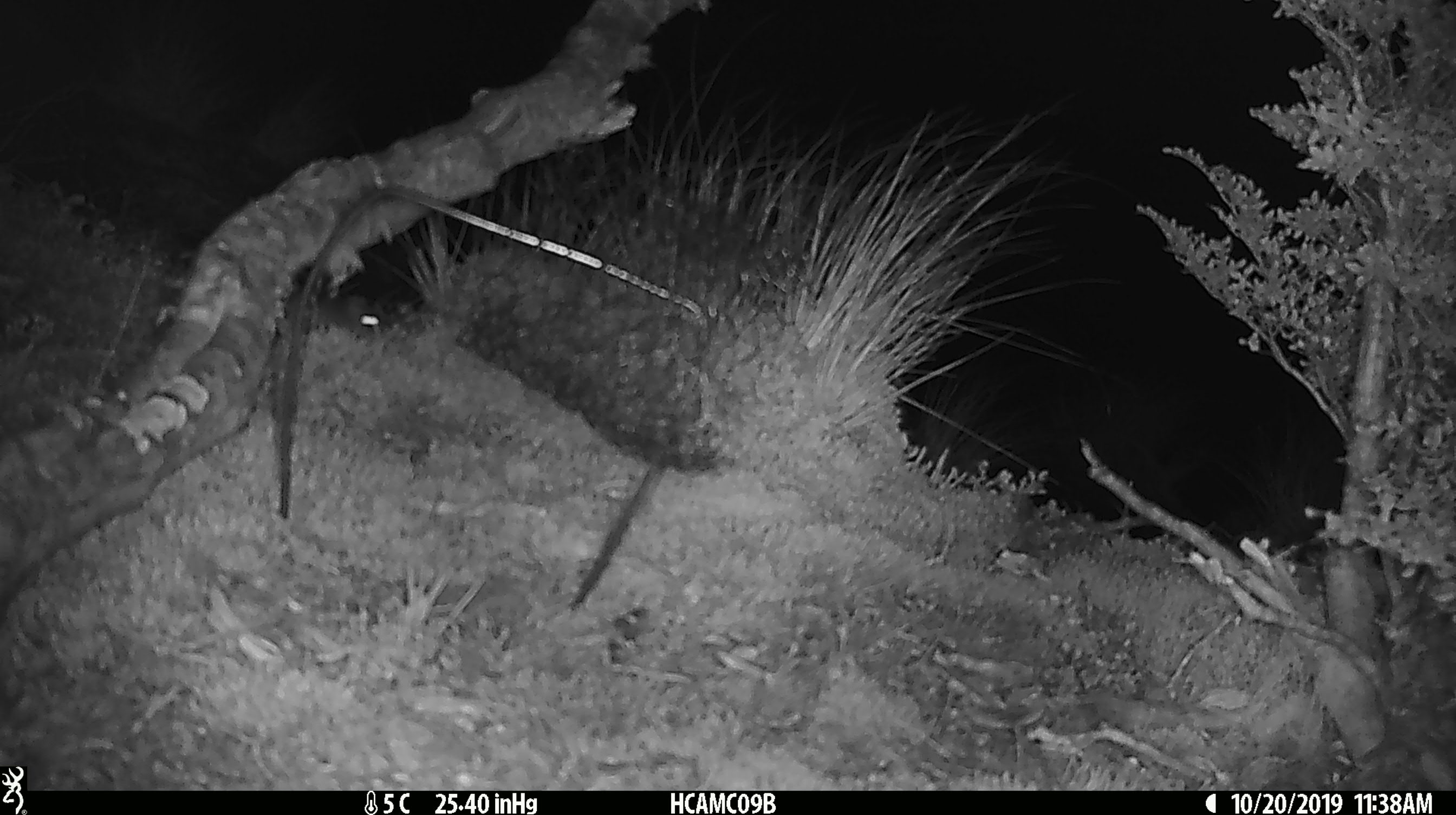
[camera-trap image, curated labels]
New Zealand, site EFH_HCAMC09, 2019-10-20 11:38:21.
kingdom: Animalia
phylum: Chordata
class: Mammalia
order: Rodentia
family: Muridae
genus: Mus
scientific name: Mus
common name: mouse